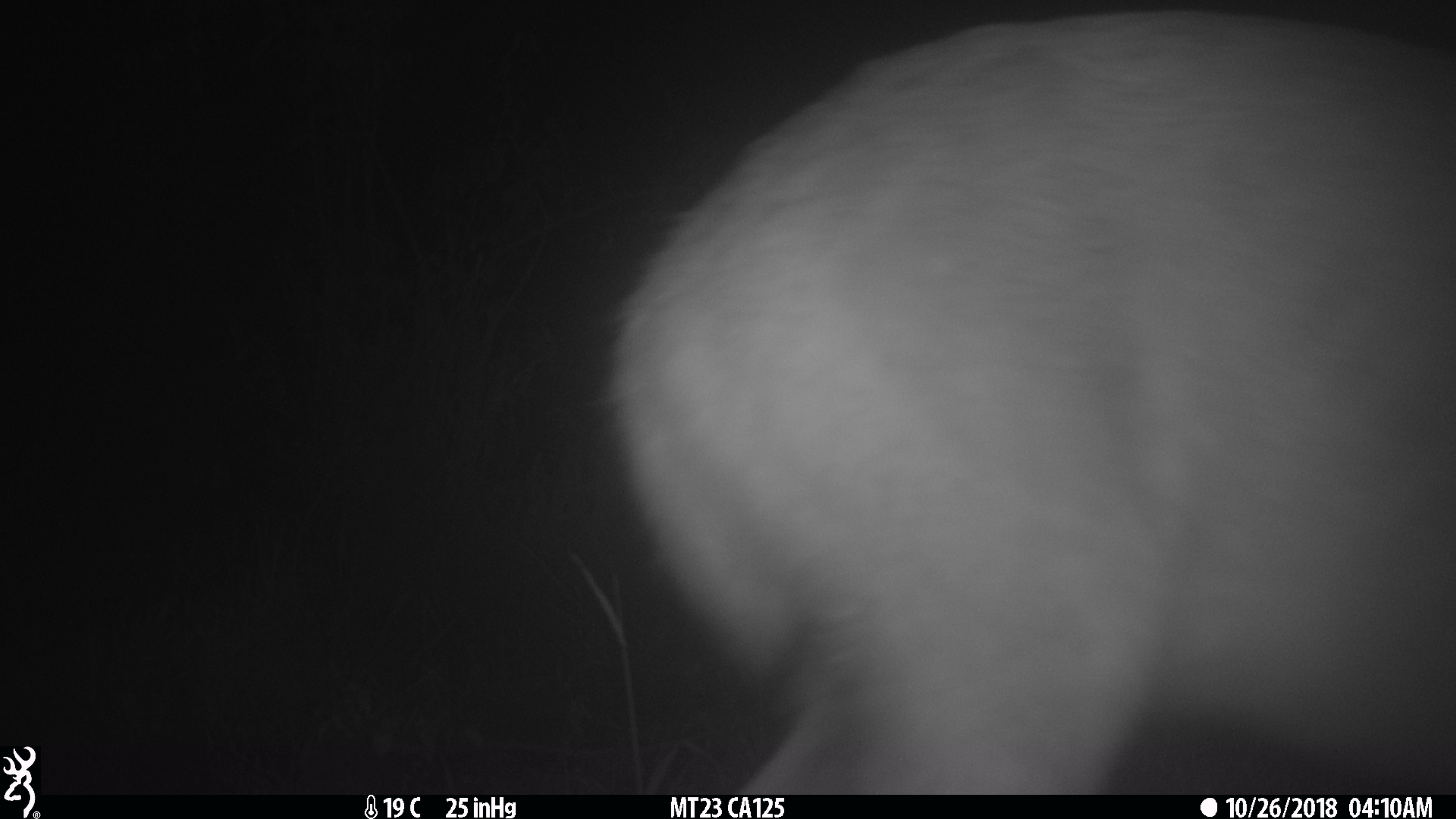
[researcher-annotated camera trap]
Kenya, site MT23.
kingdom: Animalia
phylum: Chordata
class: Mammalia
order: Artiodactyla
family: Bovidae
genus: Tragelaphus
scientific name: Tragelaphus scriptus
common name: bushbuck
Bushbuck (Tragelaphus scriptus).